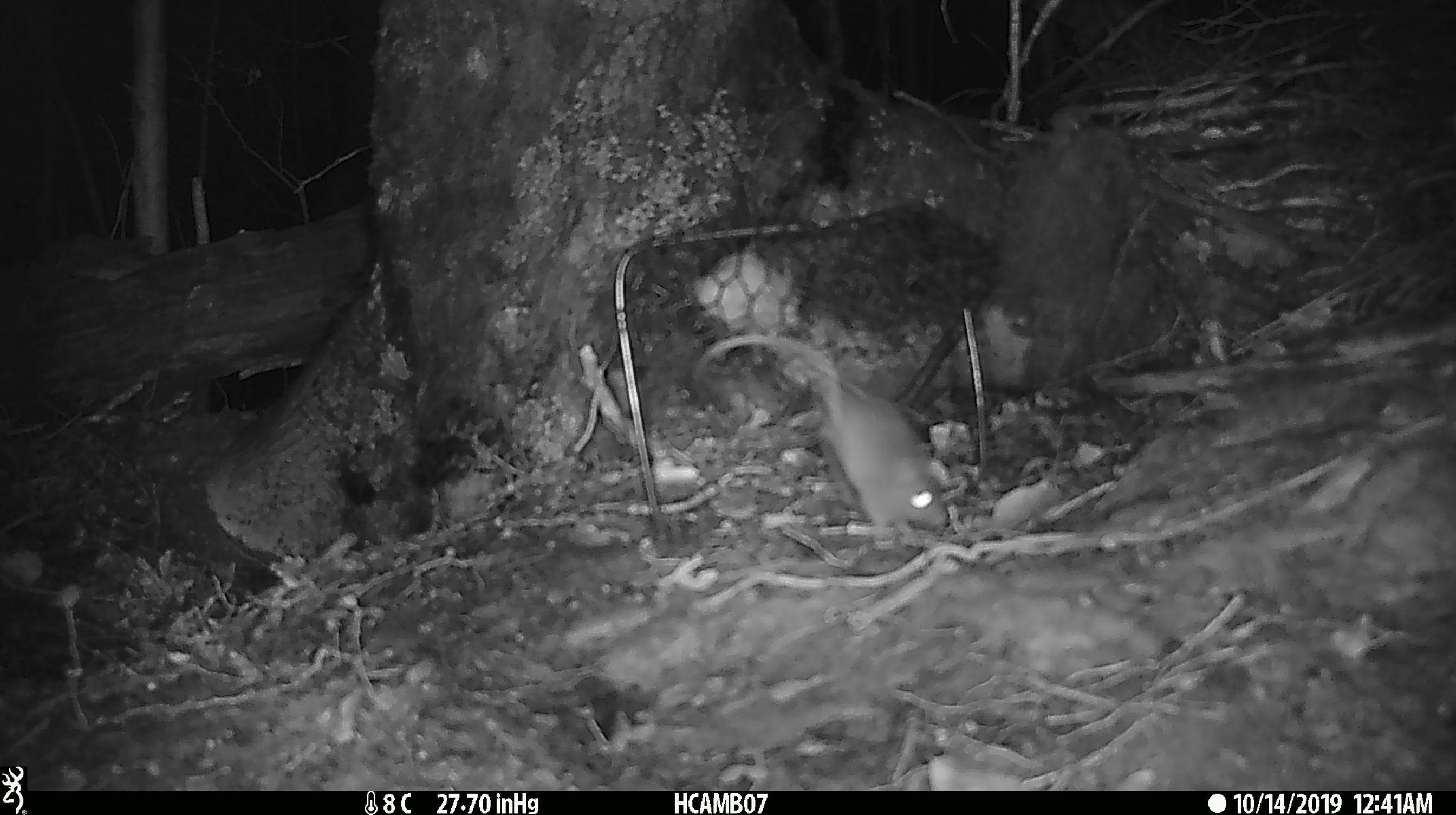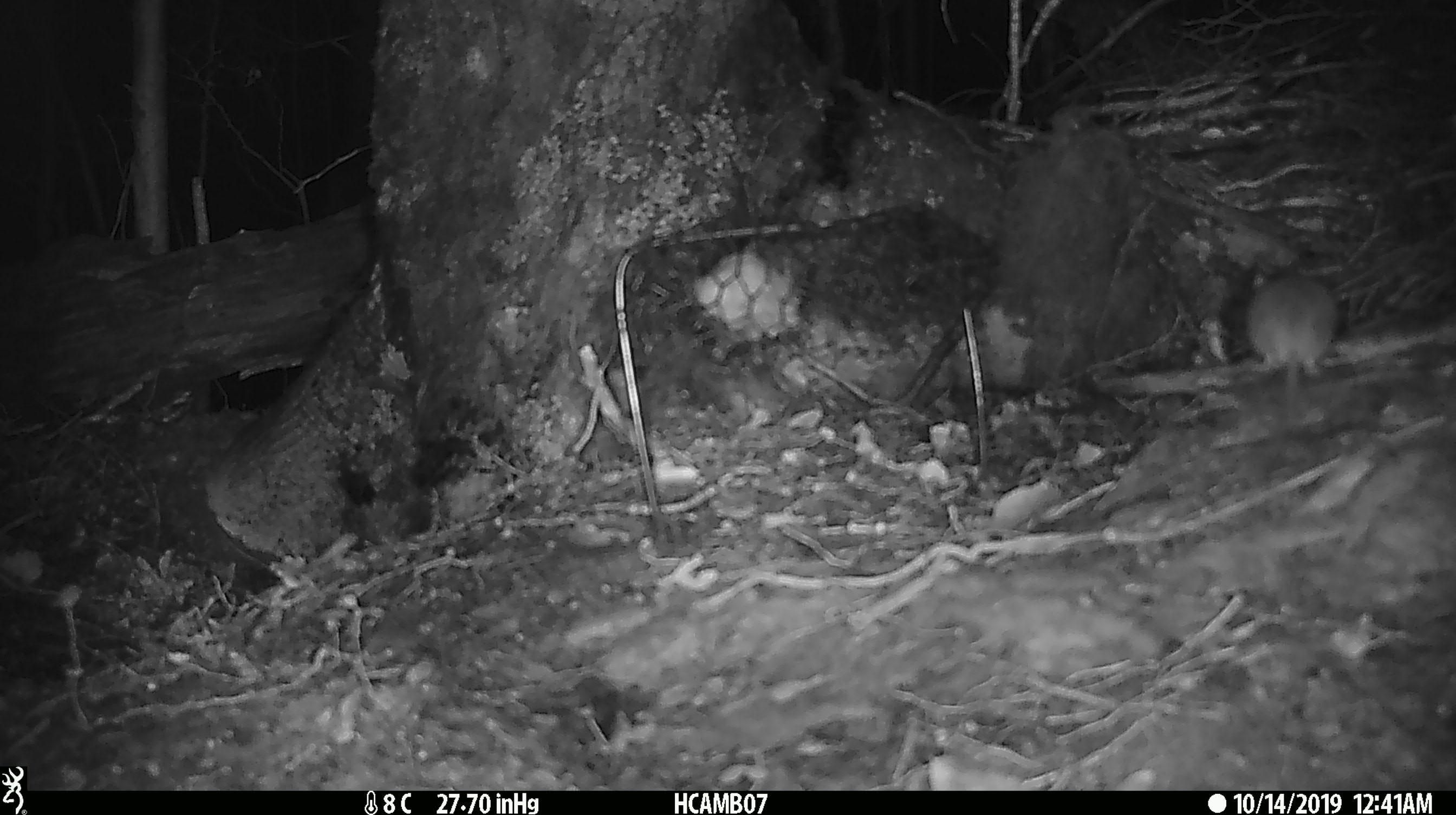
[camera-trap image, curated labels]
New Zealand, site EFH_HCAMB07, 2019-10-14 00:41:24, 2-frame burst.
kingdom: Animalia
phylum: Chordata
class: Mammalia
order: Rodentia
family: Muridae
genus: Mus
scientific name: Mus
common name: mouse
Mouse (Mus).